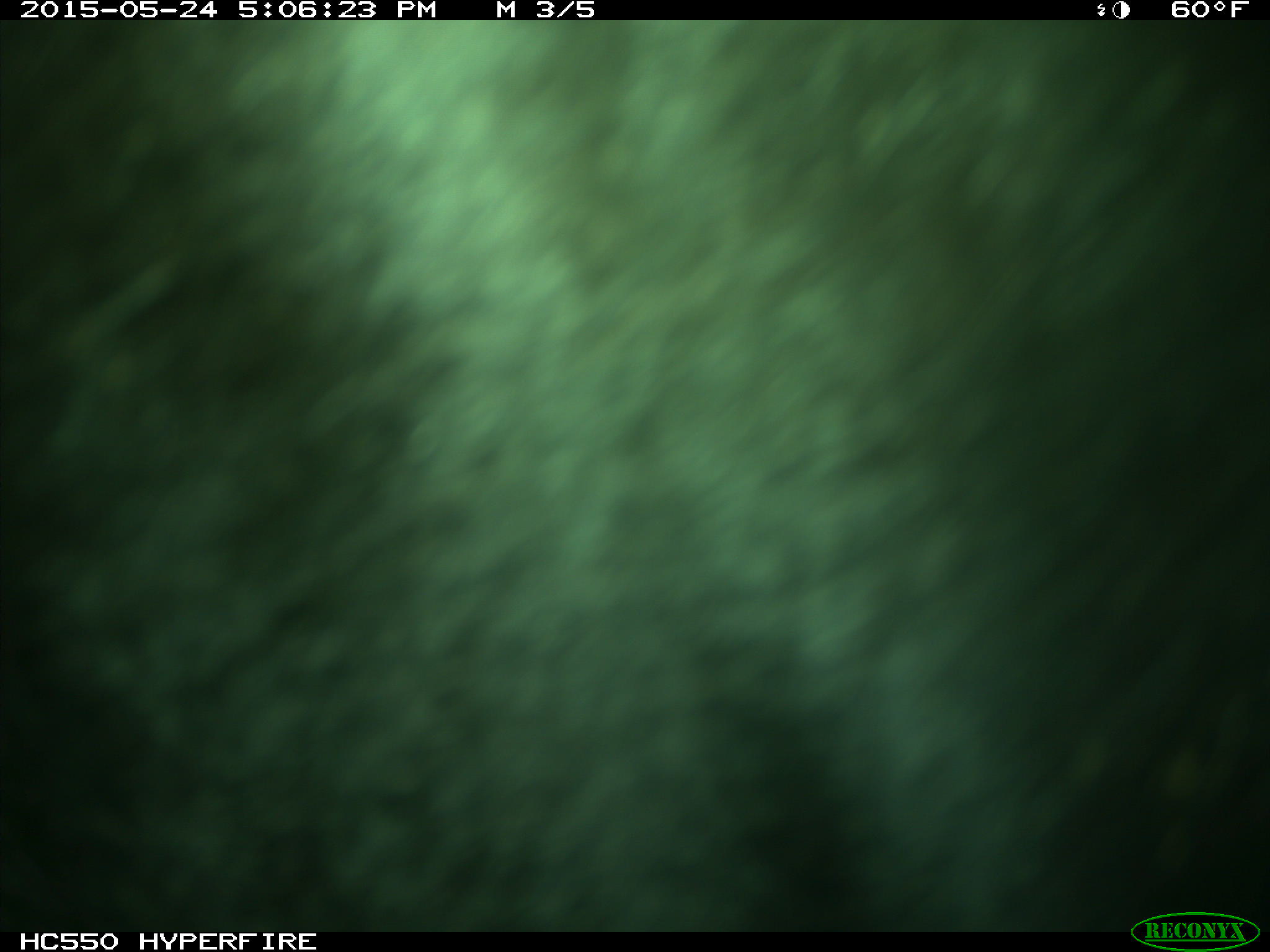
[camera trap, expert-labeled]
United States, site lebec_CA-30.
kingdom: Animalia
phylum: Chordata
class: Mammalia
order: Artiodactyla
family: Bovidae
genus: Bos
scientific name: Bos taurus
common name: domestic cow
Bos taurus (domestic cow).